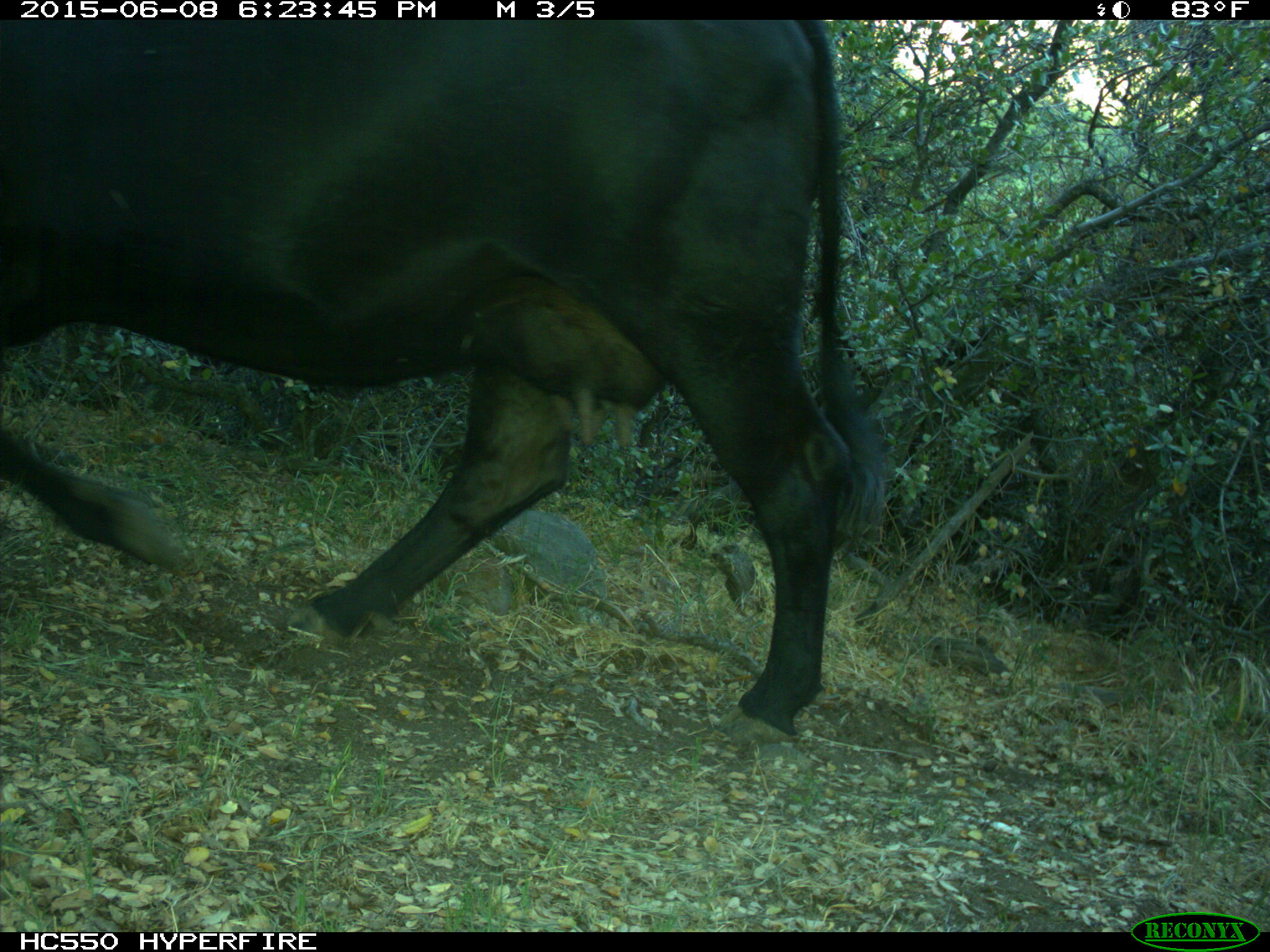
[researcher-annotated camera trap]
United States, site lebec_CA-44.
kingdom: Animalia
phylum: Chordata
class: Mammalia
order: Artiodactyla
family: Bovidae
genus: Bos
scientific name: Bos taurus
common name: domestic cow